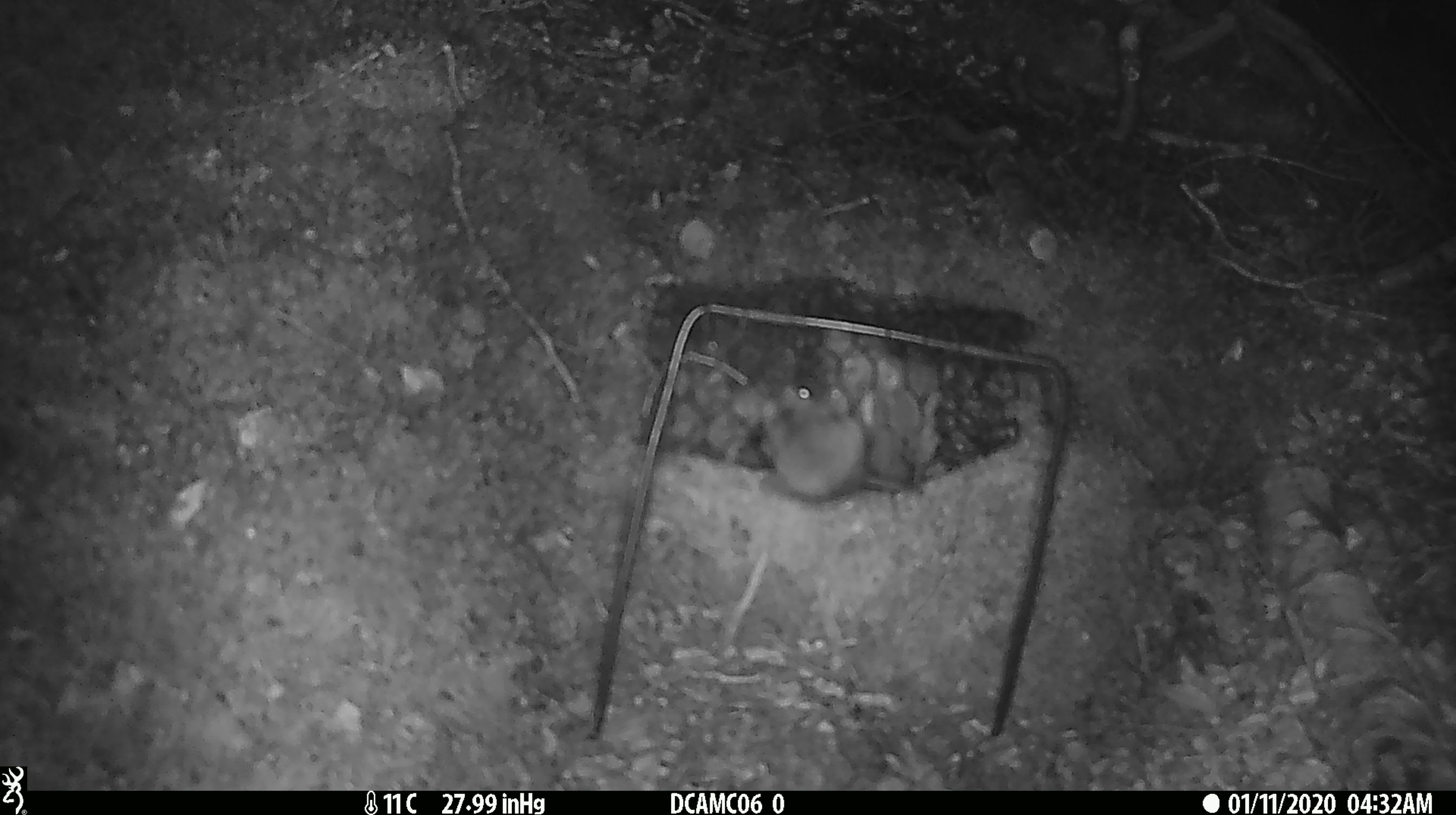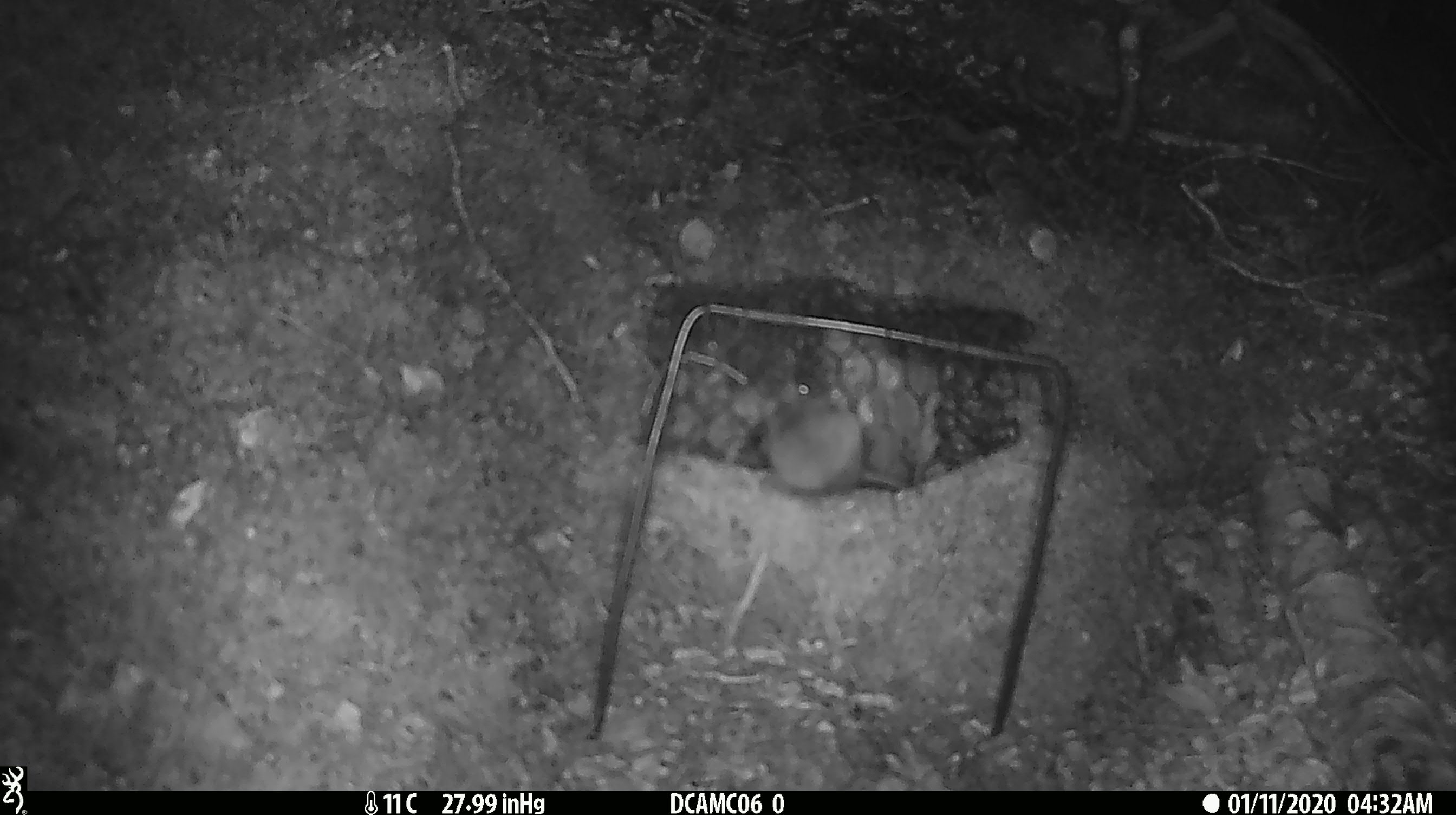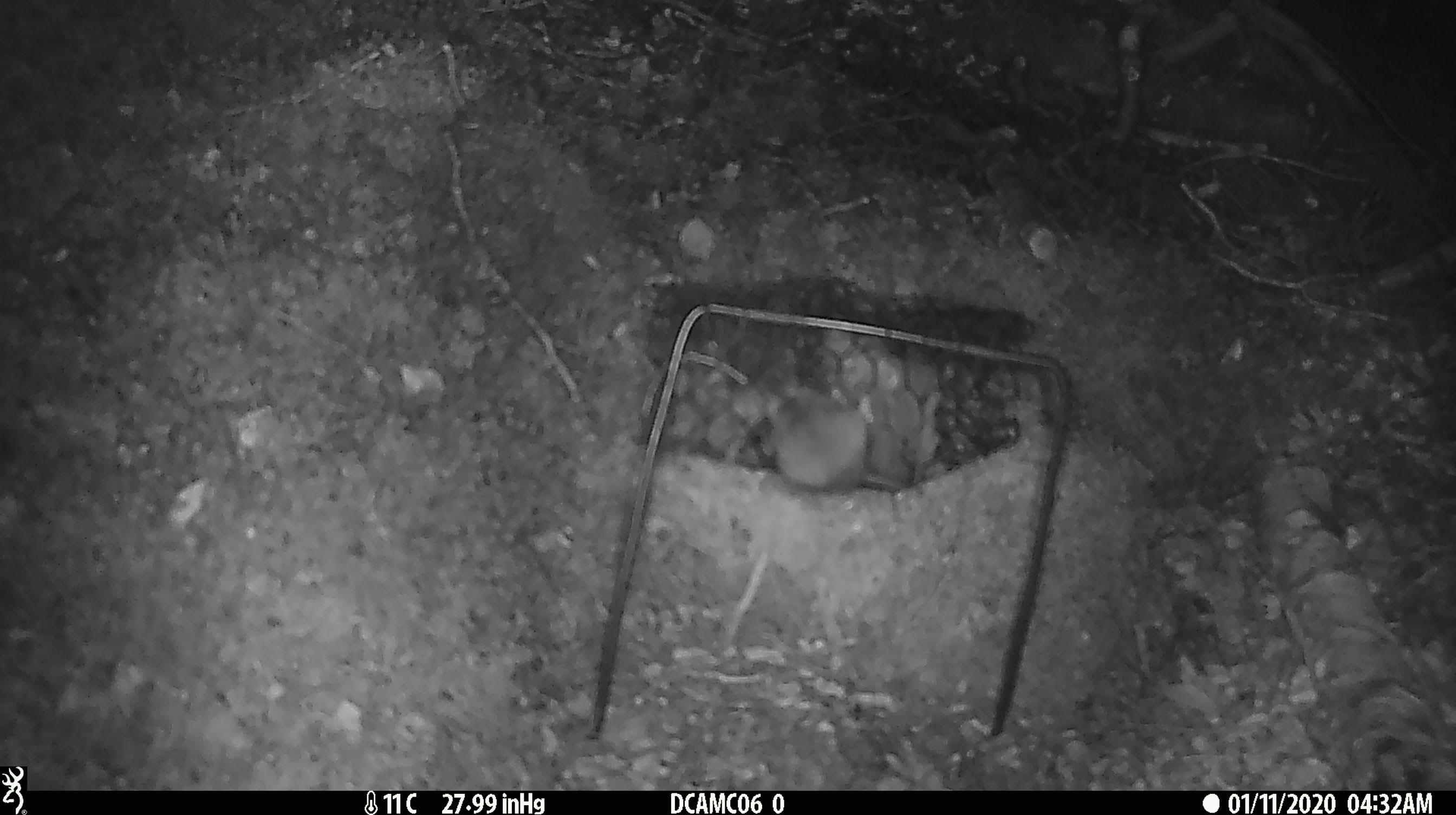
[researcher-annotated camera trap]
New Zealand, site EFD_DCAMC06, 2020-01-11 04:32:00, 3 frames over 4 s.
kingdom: Animalia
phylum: Chordata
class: Mammalia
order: Rodentia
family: Muridae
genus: Mus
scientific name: Mus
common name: mouse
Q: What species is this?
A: Mouse (Mus).